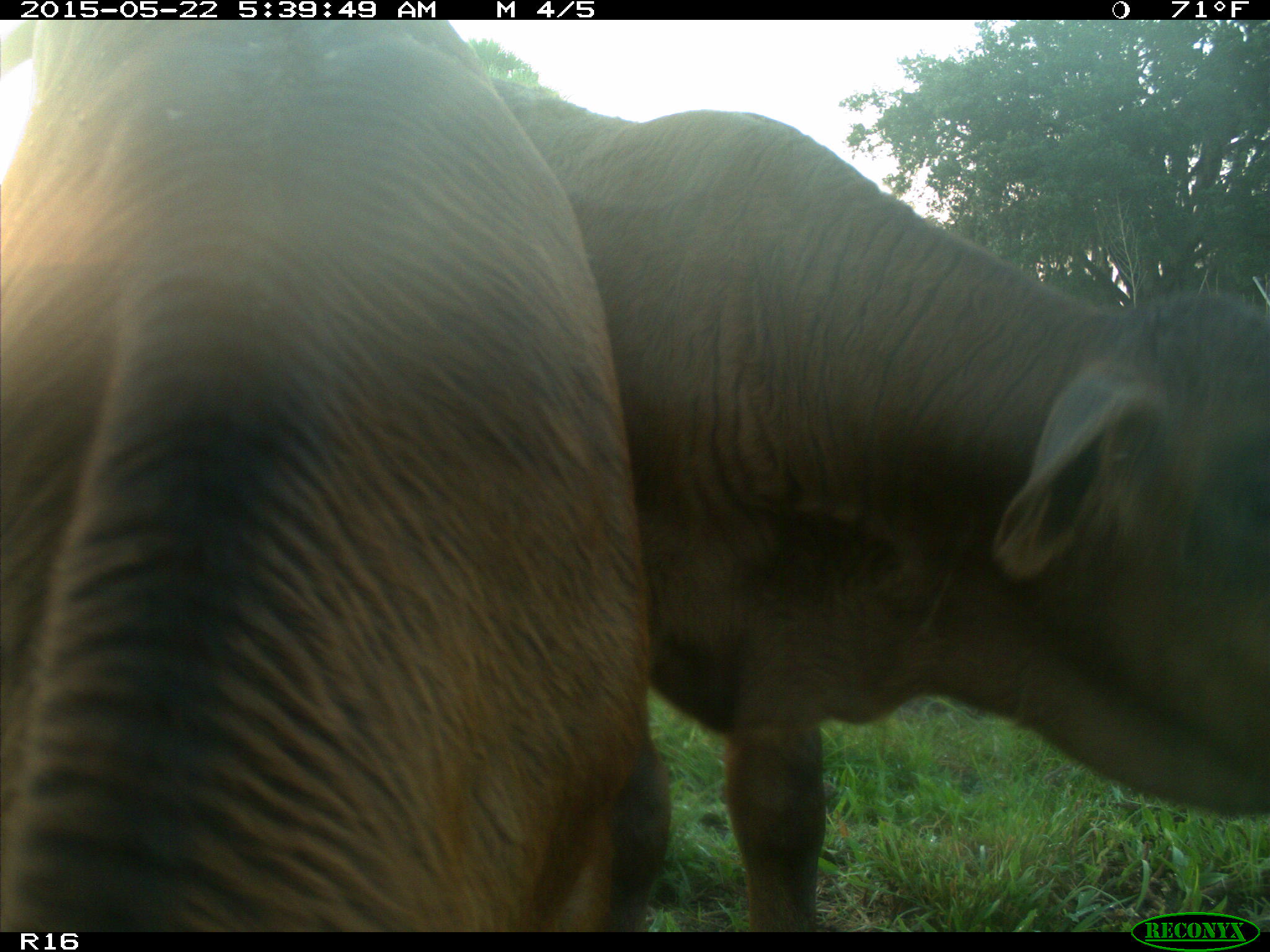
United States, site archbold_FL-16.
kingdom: Animalia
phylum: Chordata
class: Mammalia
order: Artiodactyla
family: Bovidae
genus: Bos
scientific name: Bos taurus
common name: domestic cow